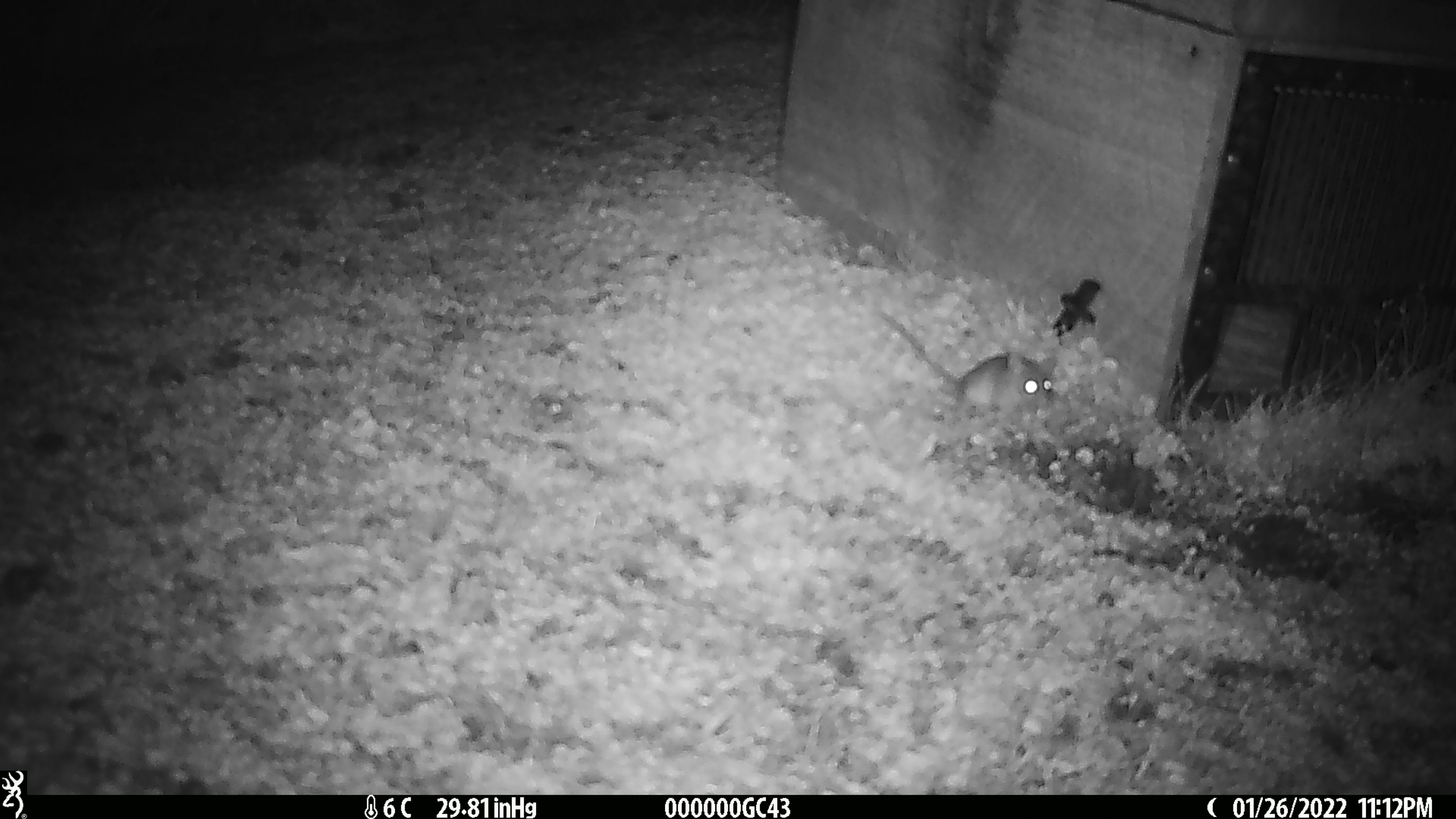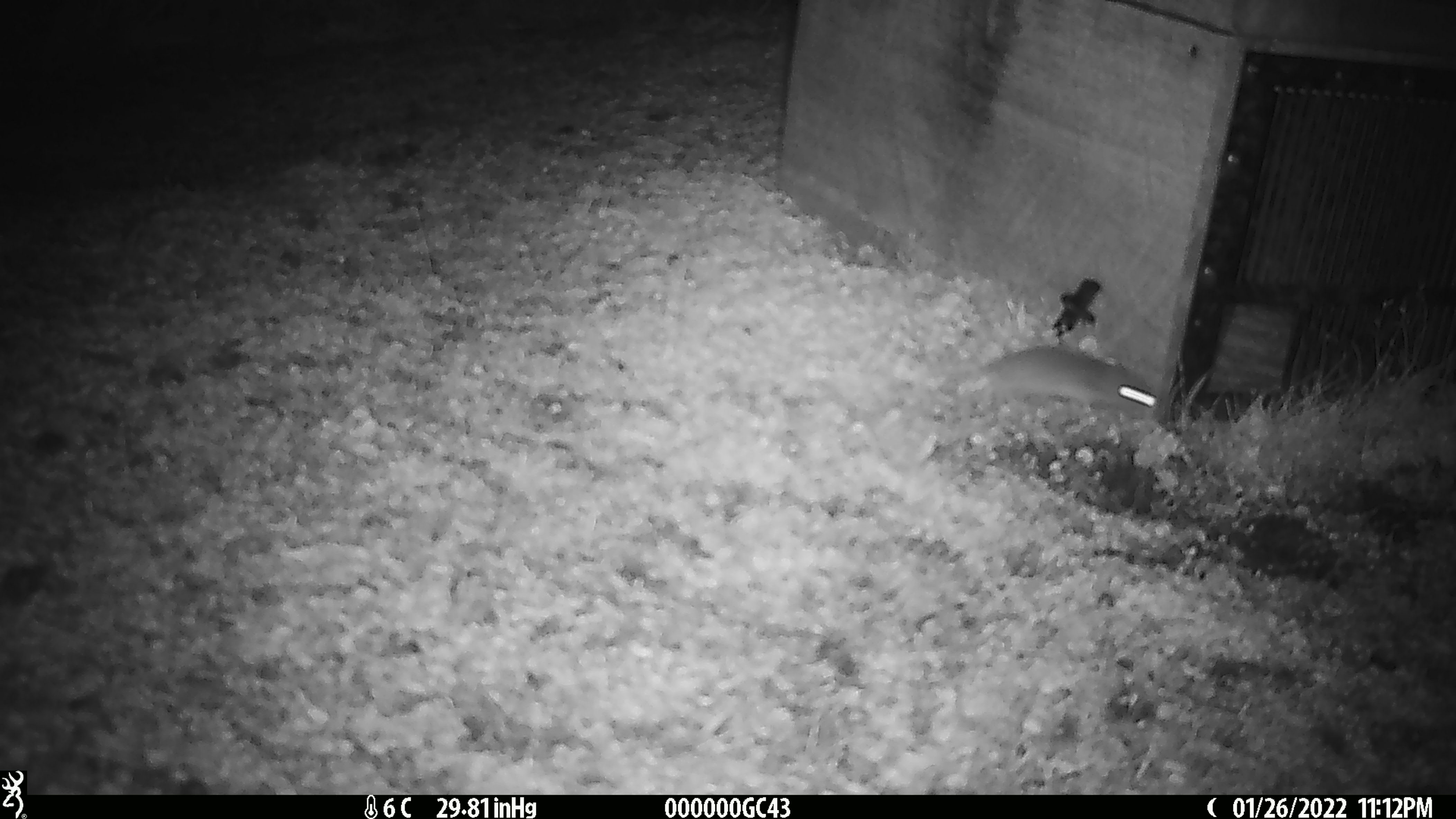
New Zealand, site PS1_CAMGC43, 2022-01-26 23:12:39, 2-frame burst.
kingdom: Animalia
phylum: Chordata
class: Mammalia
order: Rodentia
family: Muridae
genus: Mus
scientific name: Mus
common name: mouse